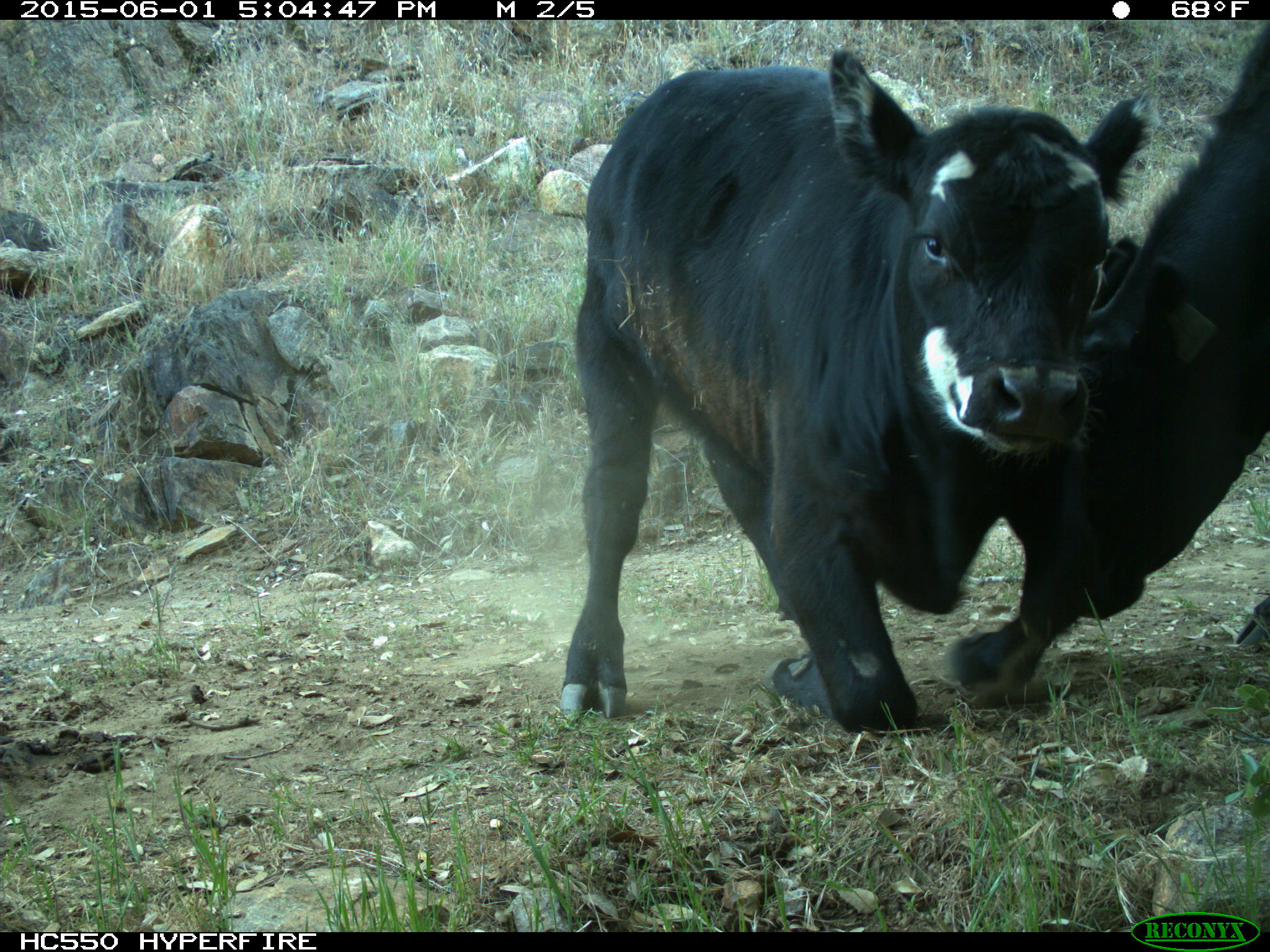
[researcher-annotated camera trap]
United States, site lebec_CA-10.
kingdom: Animalia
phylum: Chordata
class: Mammalia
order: Artiodactyla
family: Bovidae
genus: Bos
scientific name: Bos taurus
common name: domestic cow